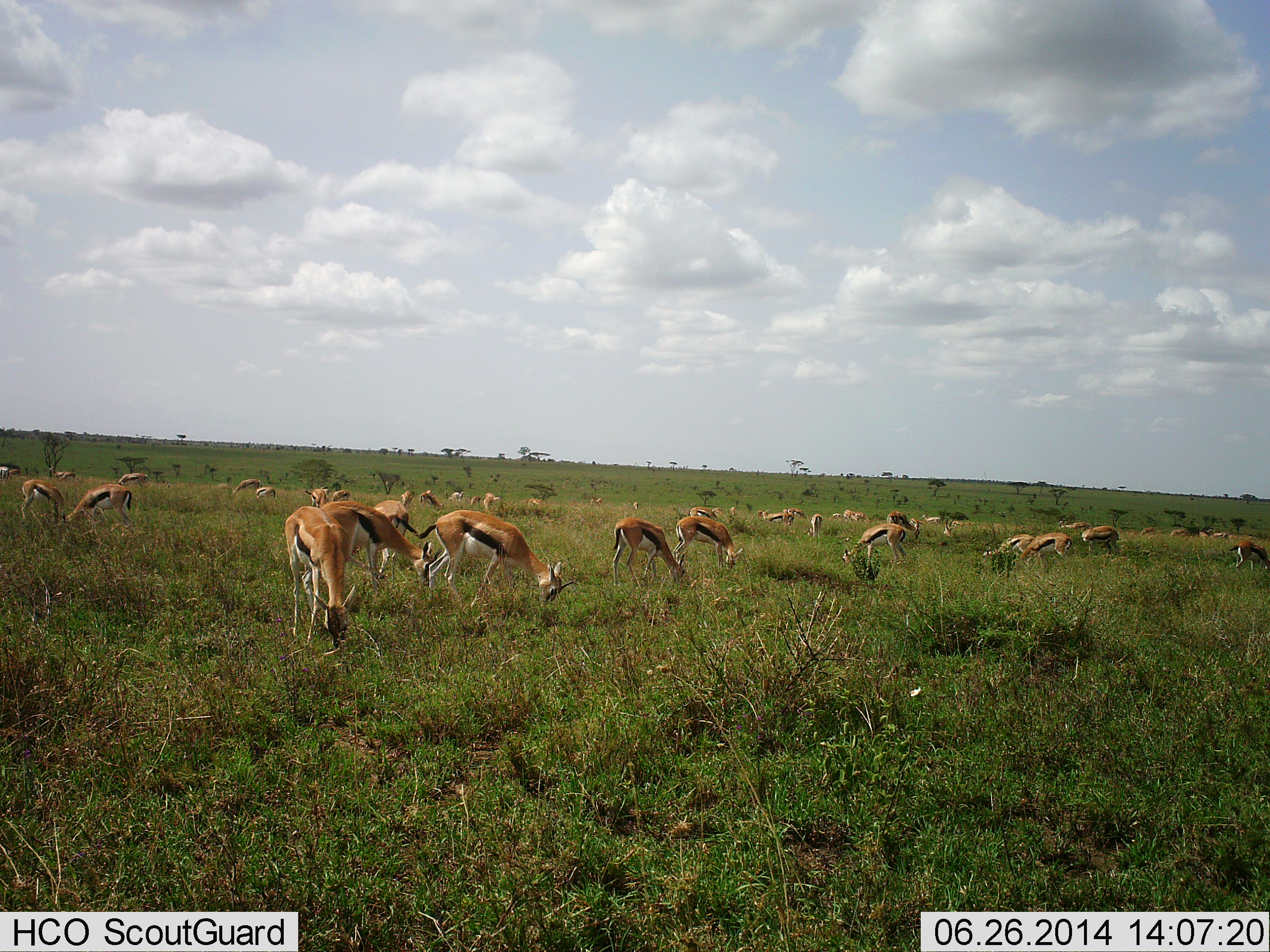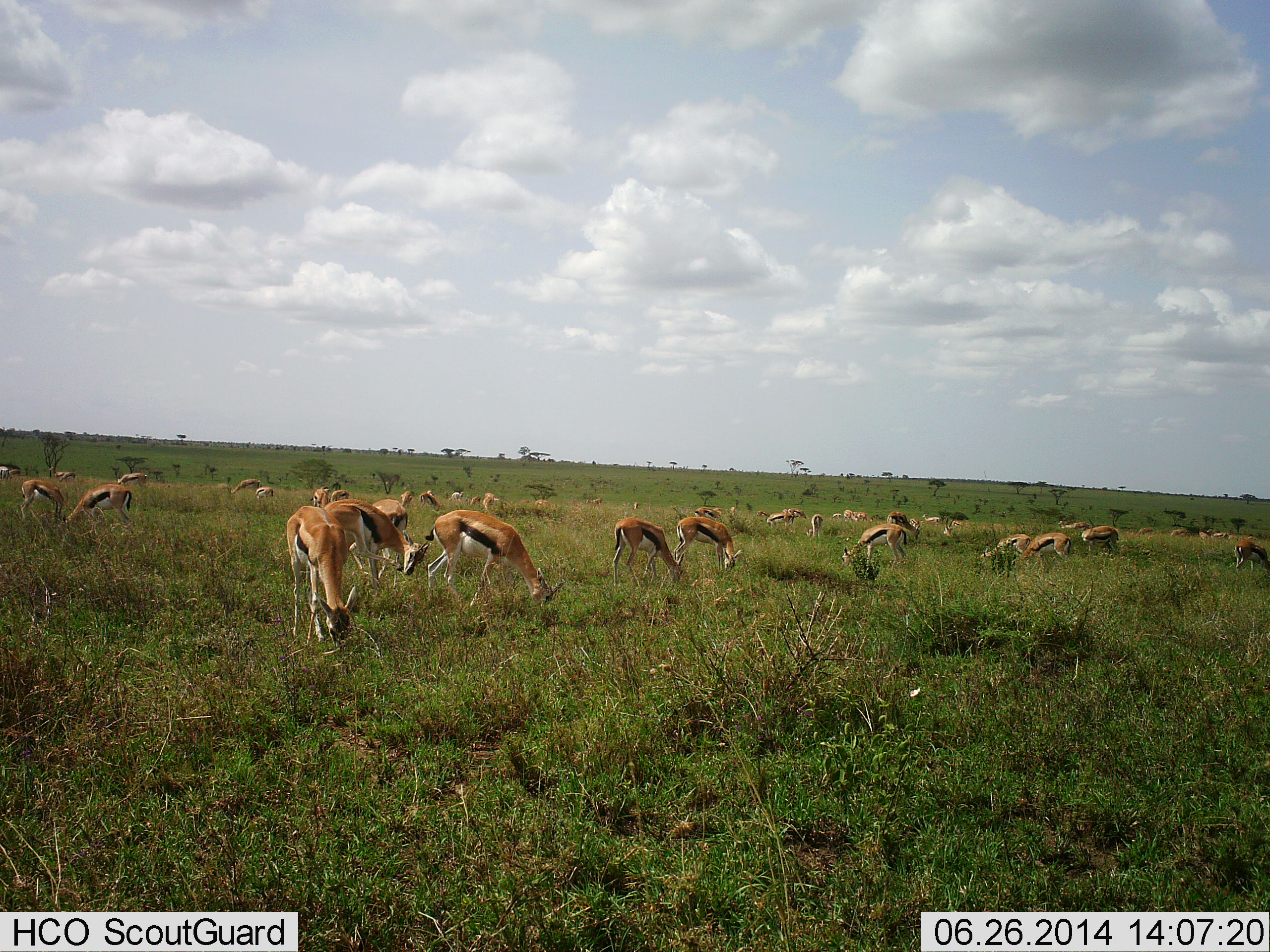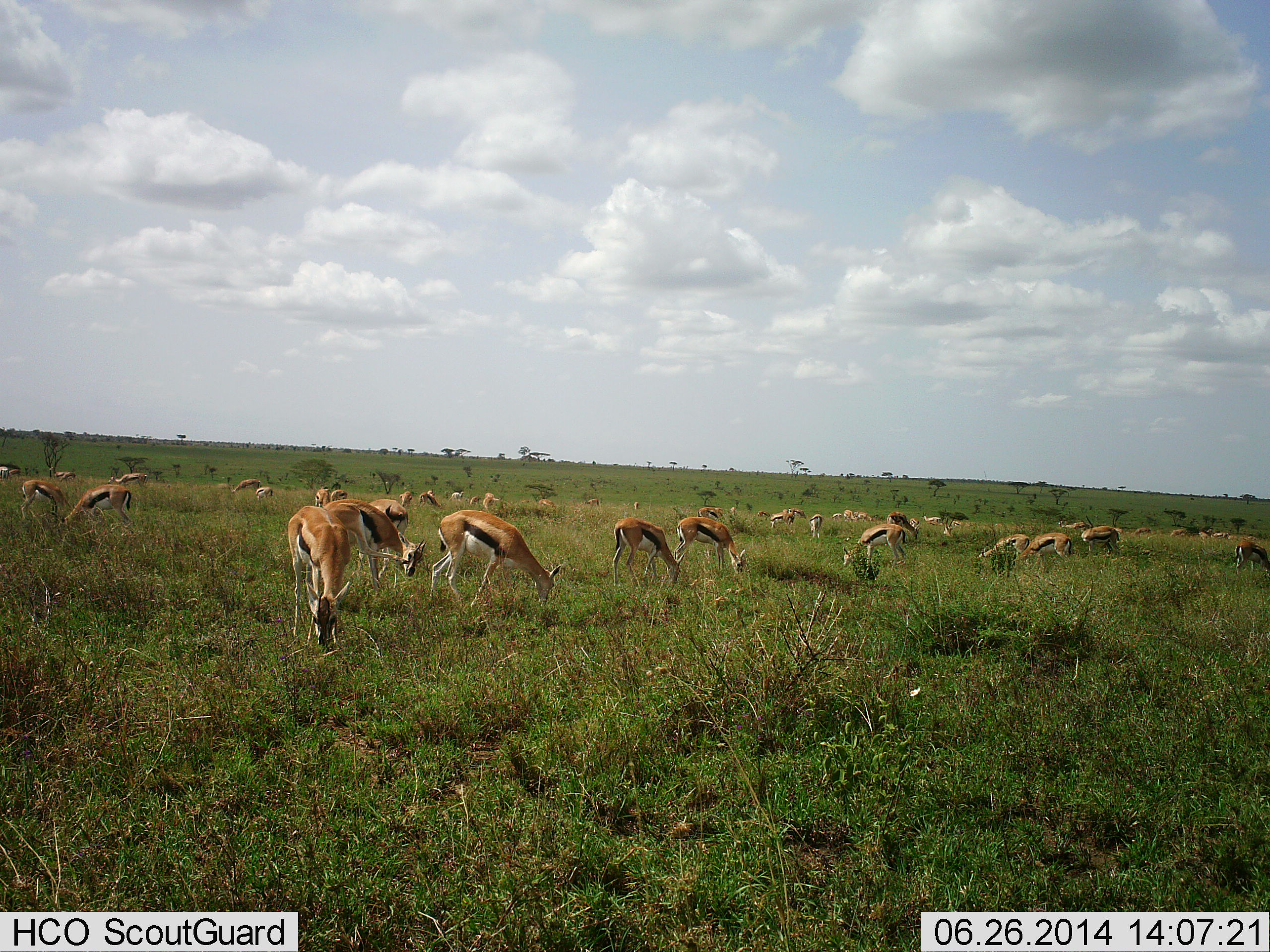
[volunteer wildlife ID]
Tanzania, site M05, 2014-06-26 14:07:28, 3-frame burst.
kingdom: Animalia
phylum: Chordata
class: Mammalia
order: Artiodactyla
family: Bovidae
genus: Eudorcas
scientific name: Eudorcas thomsonii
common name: thomson's gazelle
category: gazellethomsons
Gazellethomsons (thomson's gazelle) (Eudorcas thomsonii), count 11-50. Behavior (volunteer vote fractions): standing 40%, resting 0%, moving 20%, interacting 0%. Young present (vote fraction): 0%. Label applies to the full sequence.